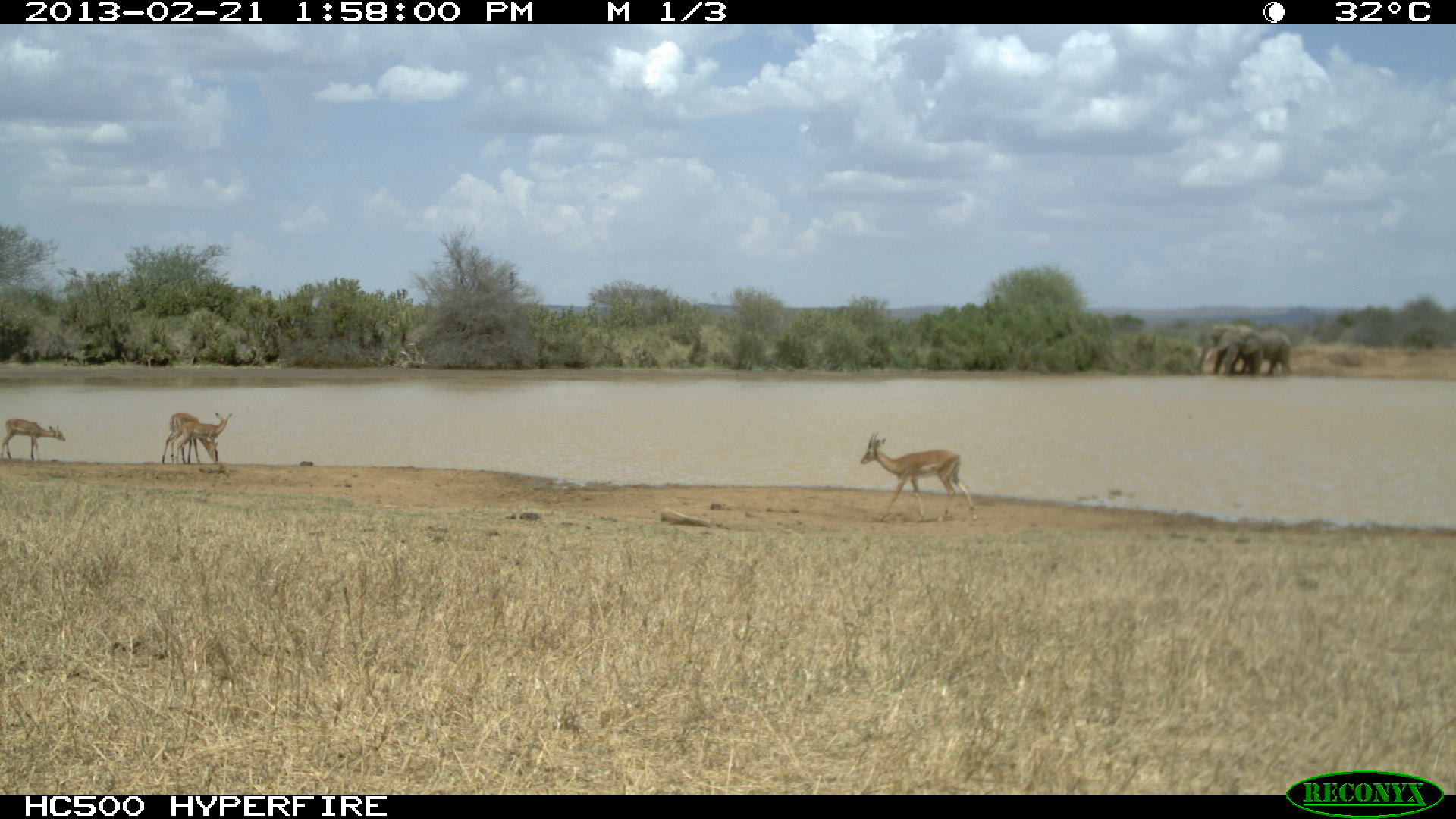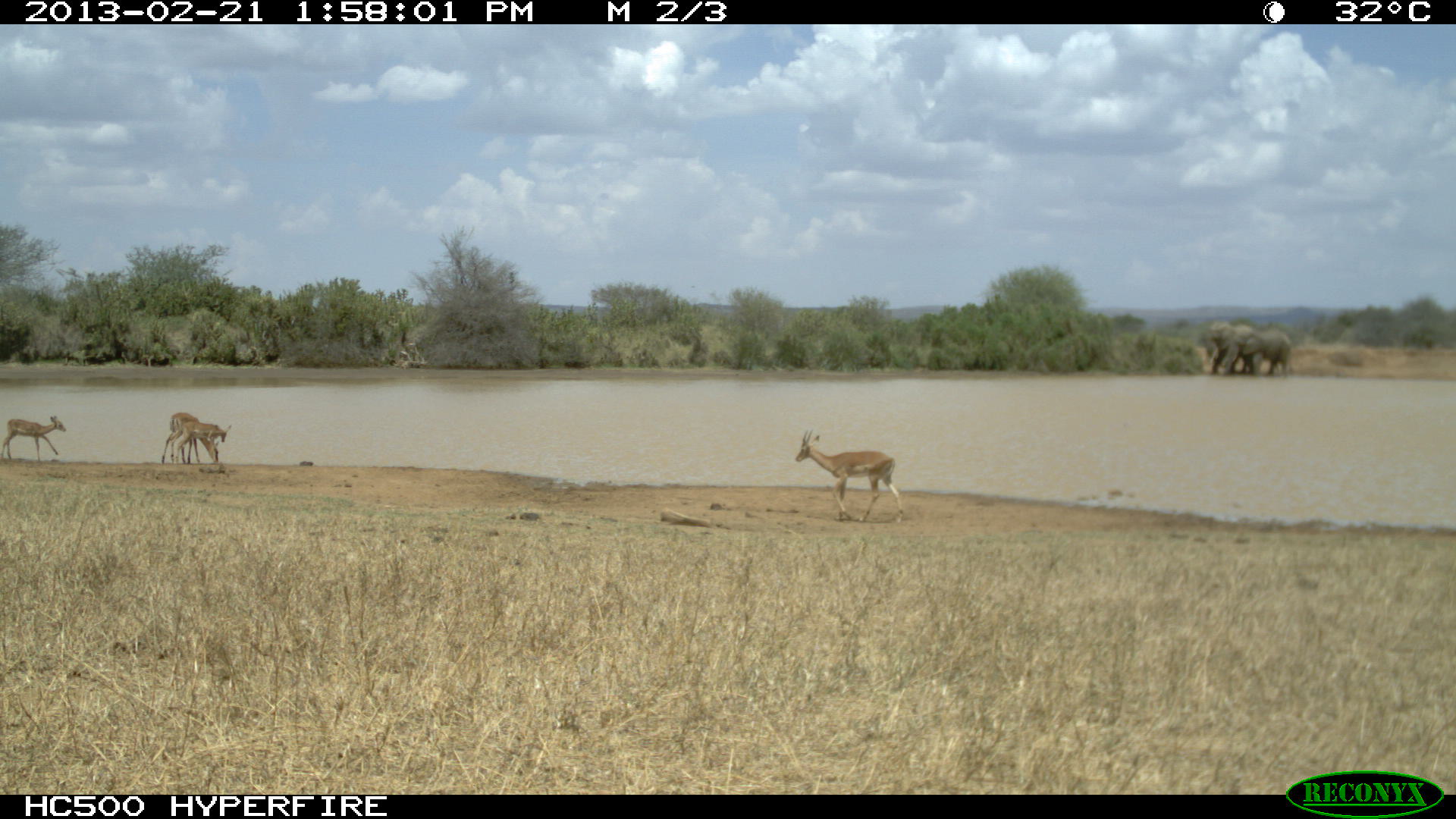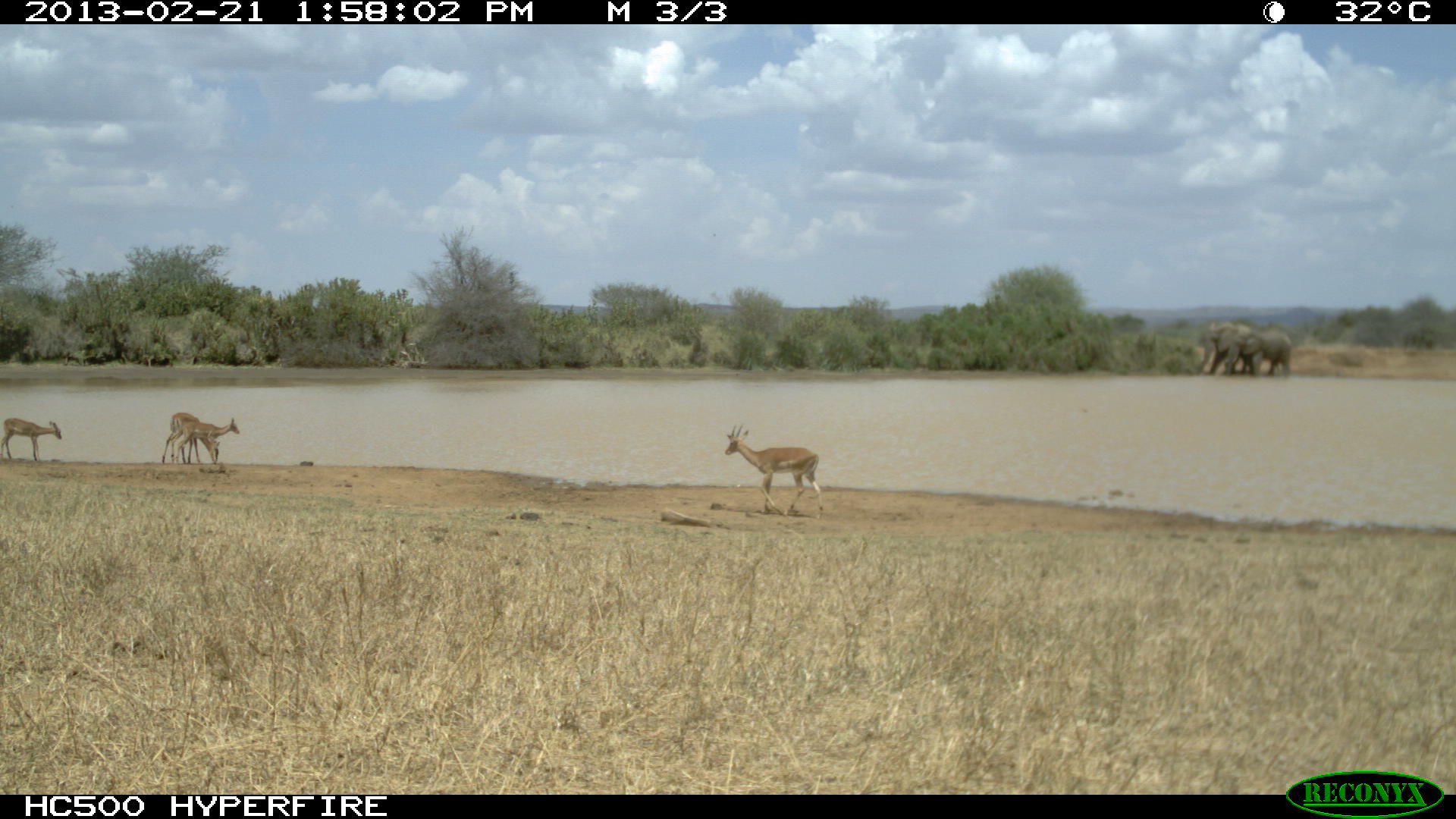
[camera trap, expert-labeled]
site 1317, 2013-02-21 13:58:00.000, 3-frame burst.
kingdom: Animalia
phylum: Chordata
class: Mammalia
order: Artiodactyla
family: Bovidae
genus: Aepyceros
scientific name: Aepyceros melampus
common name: impala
Aepyceros melampus (impala), count 4.